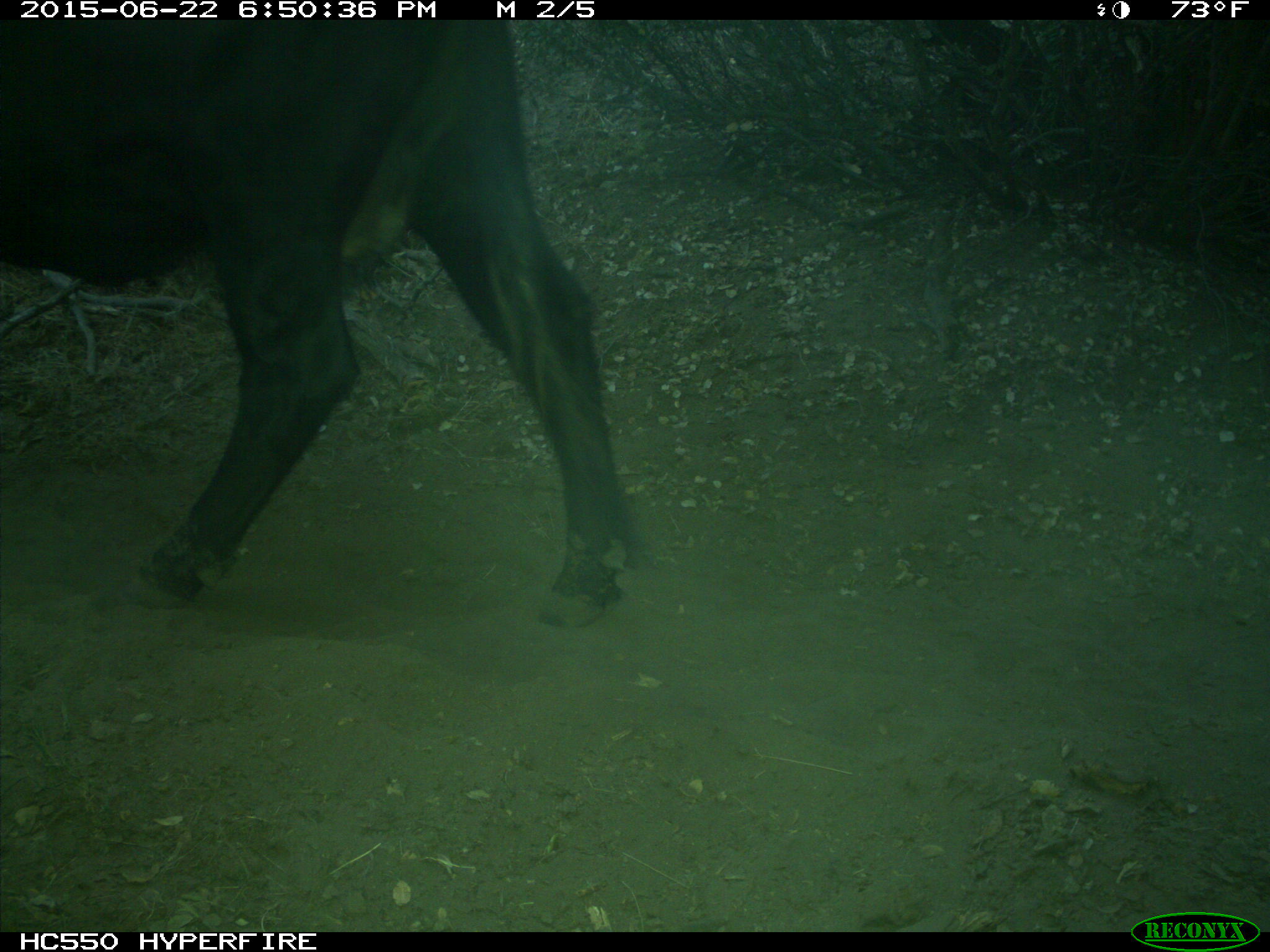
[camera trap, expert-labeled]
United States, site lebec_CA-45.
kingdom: Animalia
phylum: Chordata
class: Mammalia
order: Artiodactyla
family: Bovidae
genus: Bos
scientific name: Bos taurus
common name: domestic cow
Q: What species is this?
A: Bos taurus (domestic cow).